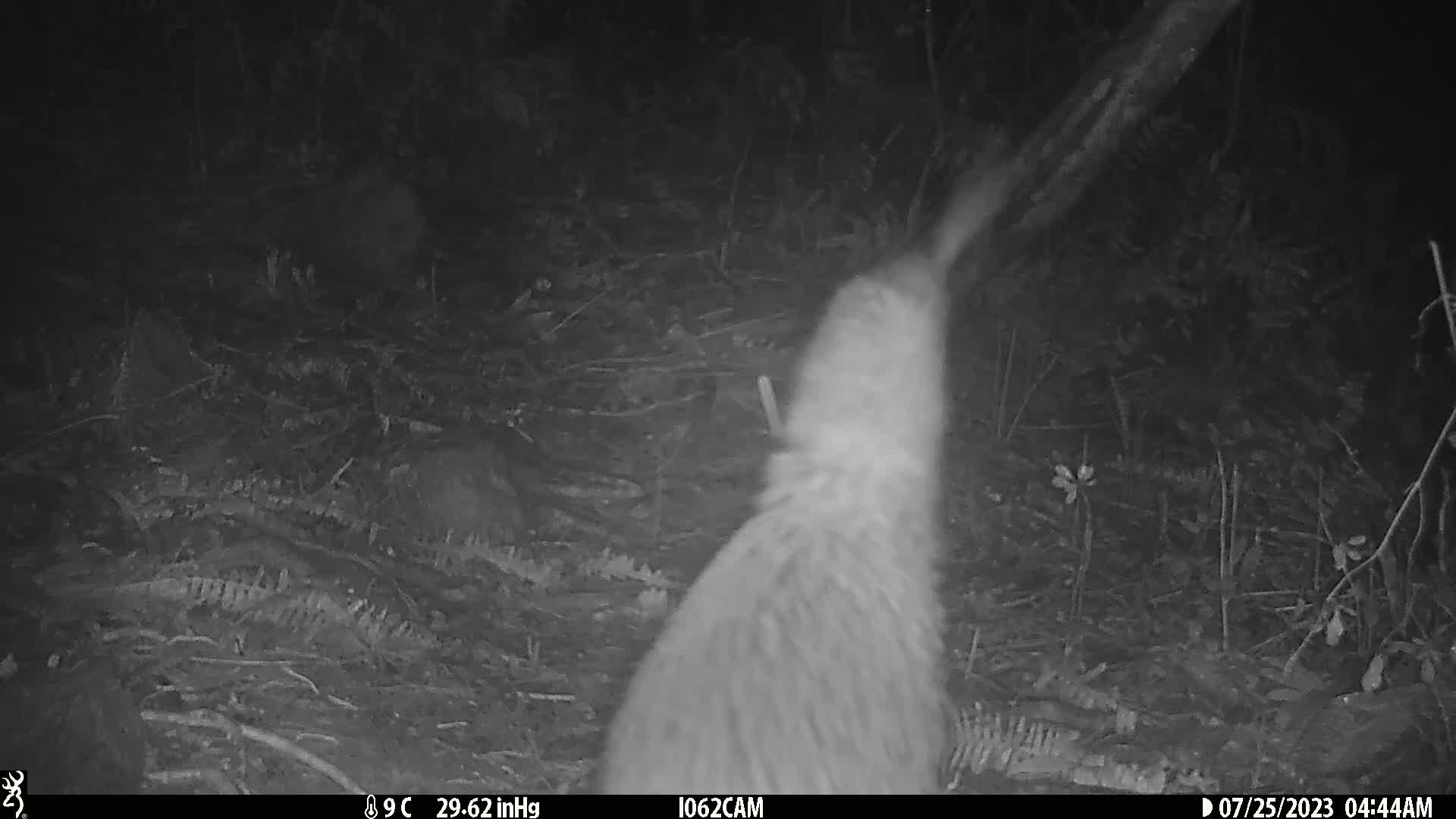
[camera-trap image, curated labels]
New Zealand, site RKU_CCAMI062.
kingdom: Animalia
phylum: Chordata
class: Aves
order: Apterygiformes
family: Apterygidae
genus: Apteryx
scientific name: Apteryx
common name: kiwi